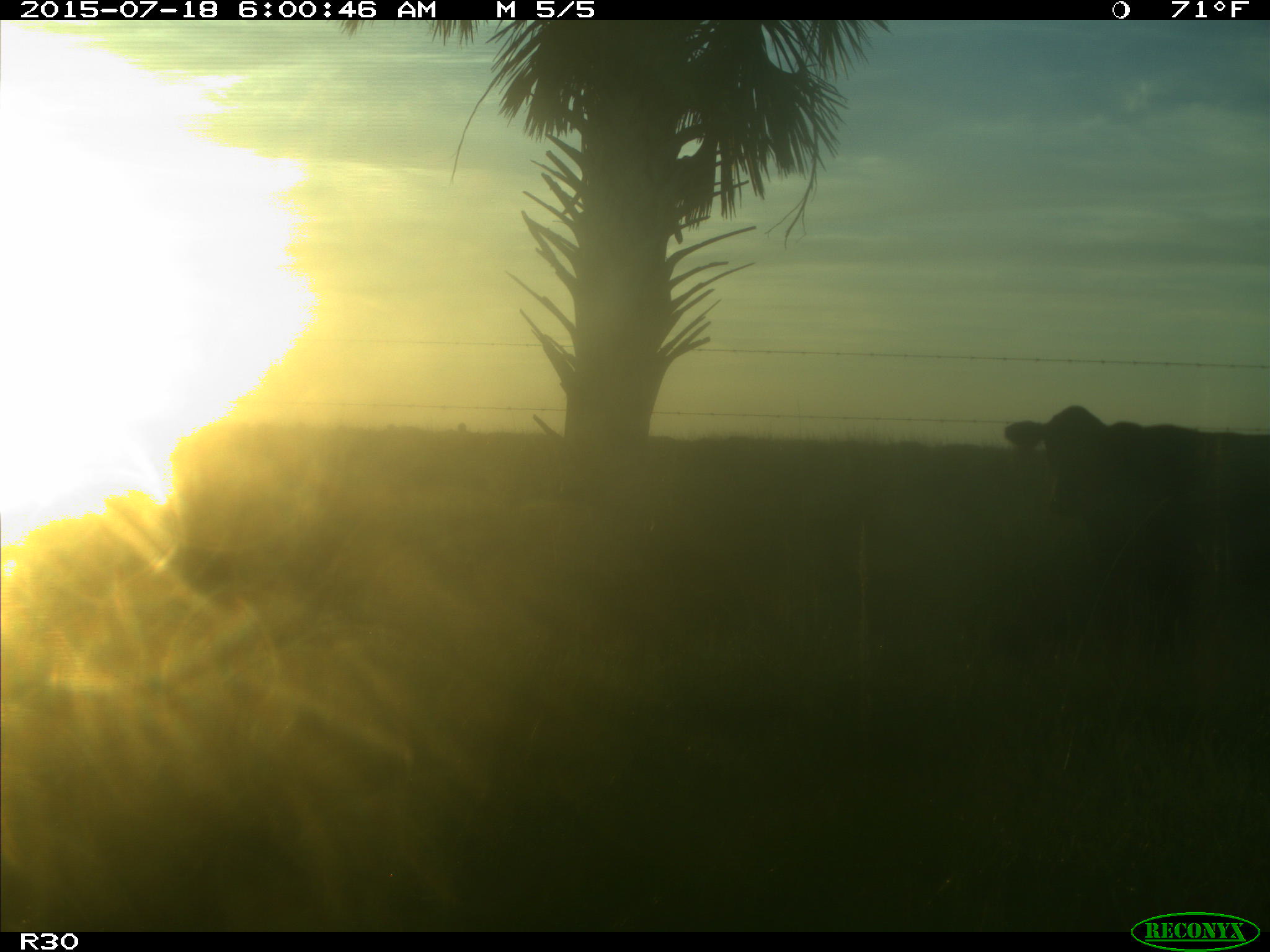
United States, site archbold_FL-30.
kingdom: Animalia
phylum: Chordata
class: Mammalia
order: Artiodactyla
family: Bovidae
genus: Bos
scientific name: Bos taurus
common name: domestic cow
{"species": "Bos taurus (domestic cow)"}